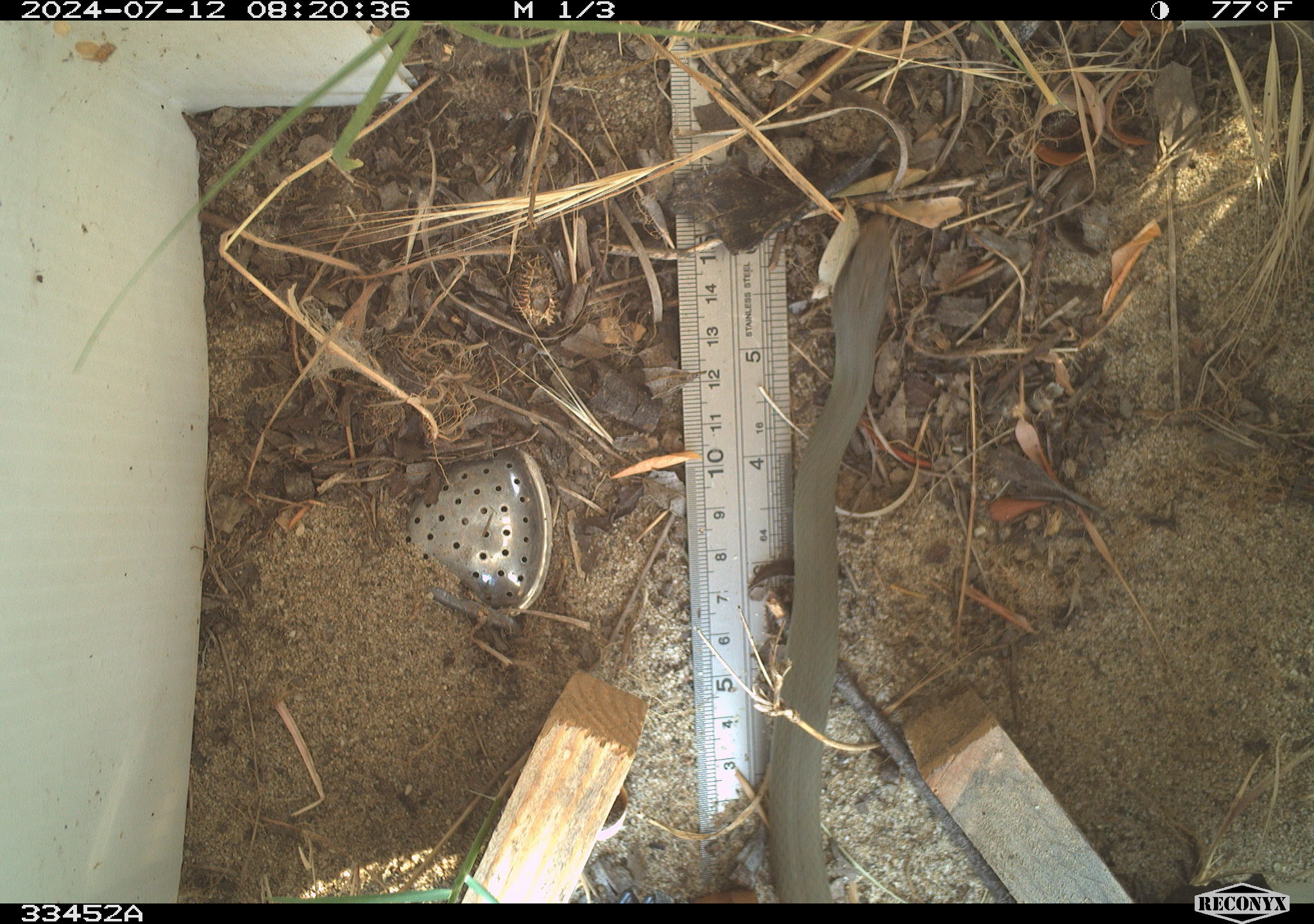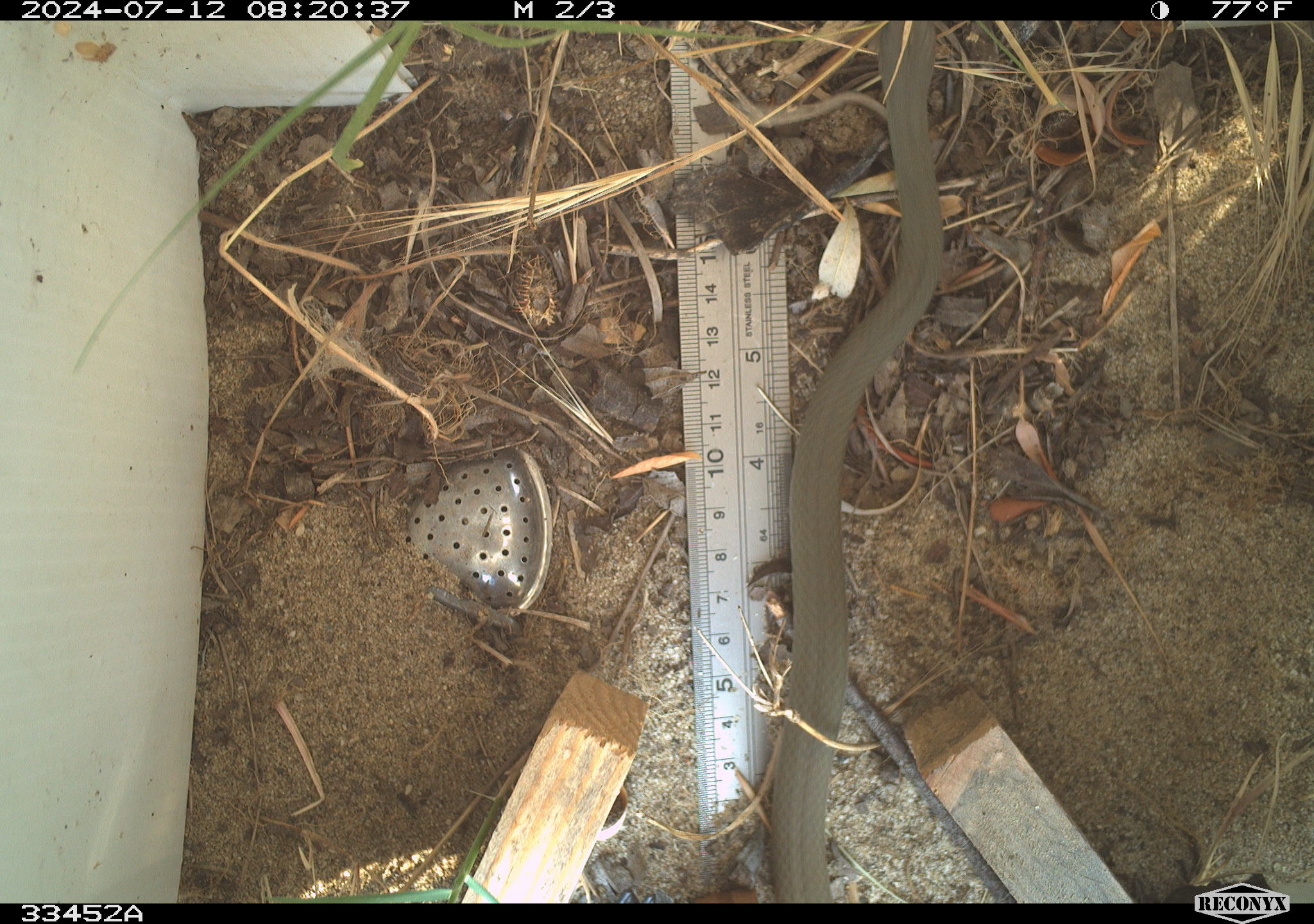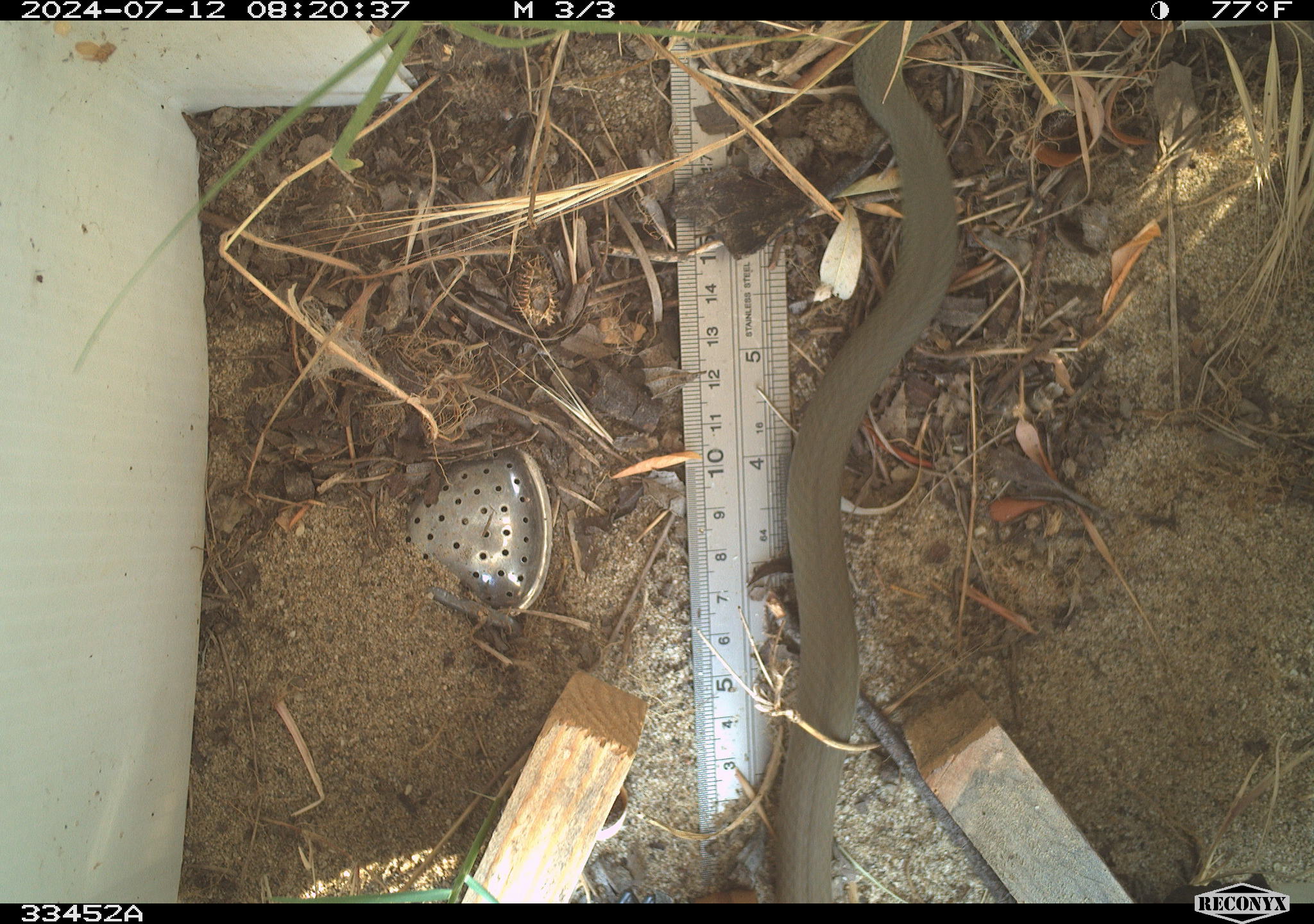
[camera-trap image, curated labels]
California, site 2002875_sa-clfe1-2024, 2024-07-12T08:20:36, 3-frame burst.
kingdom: Animalia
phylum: Chordata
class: Reptilia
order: Squamata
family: Colubridae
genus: Coluber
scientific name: Coluber constrictor mormon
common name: western yellow-bellied racer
Western yellow-bellied racer (Coluber constrictor mormon).